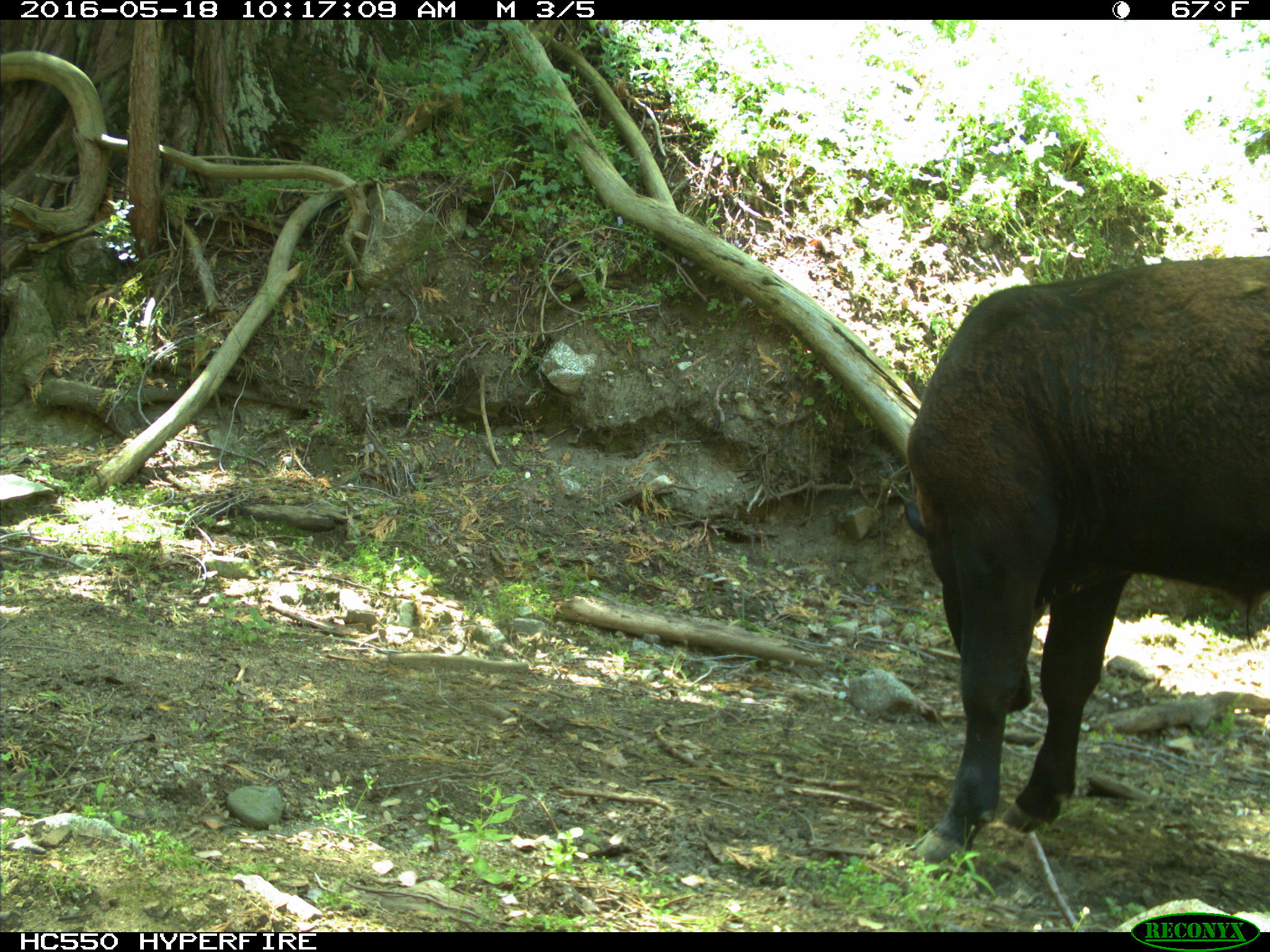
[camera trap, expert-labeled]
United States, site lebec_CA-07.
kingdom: Animalia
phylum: Chordata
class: Mammalia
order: Artiodactyla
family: Bovidae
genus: Bos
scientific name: Bos taurus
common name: domestic cow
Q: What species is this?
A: Bos taurus (domestic cow).